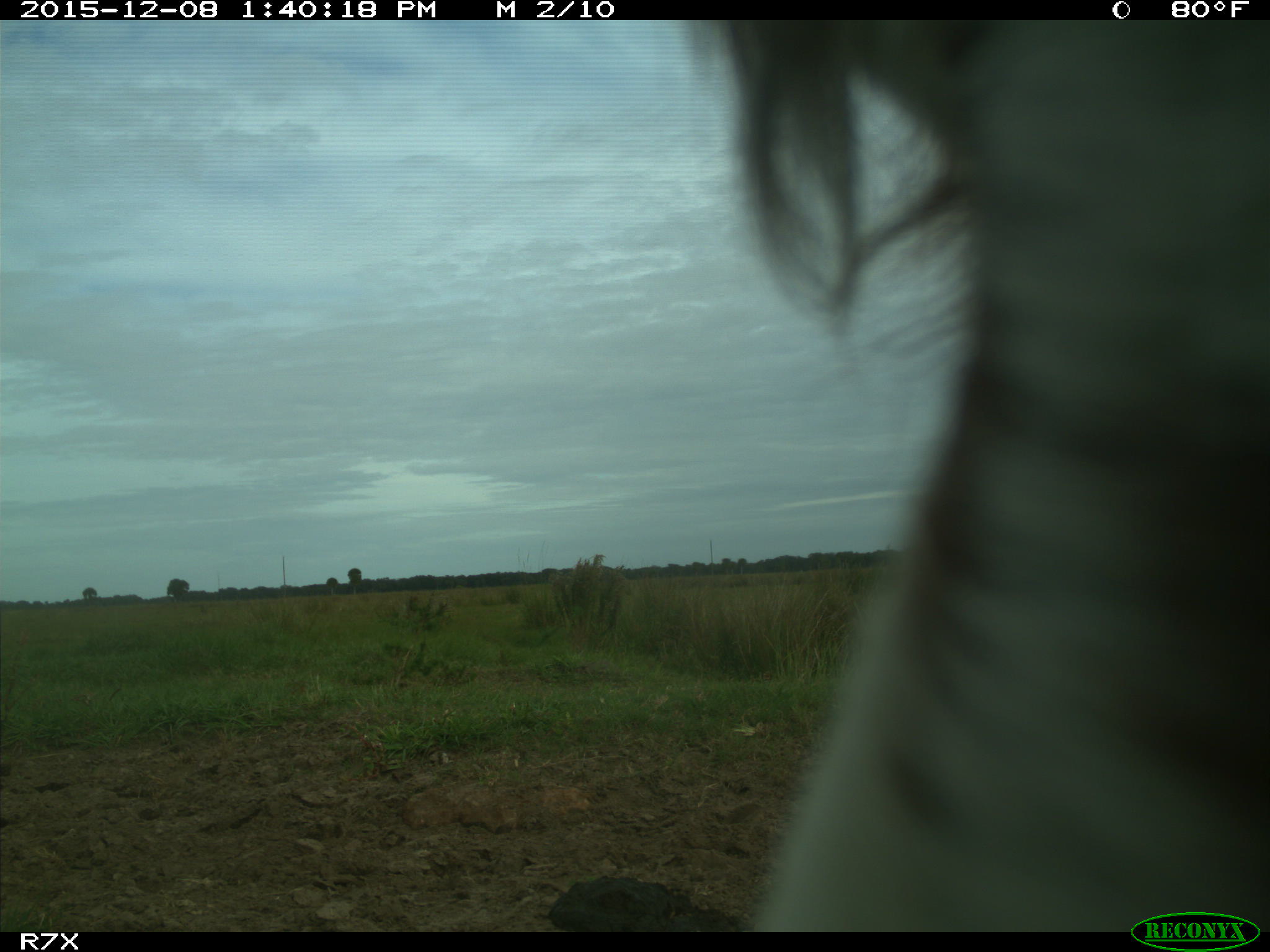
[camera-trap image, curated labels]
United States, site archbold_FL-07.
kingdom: Animalia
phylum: Chordata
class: Mammalia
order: Artiodactyla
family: Bovidae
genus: Bos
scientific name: Bos taurus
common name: domestic cow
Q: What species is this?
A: Bos taurus (domestic cow).